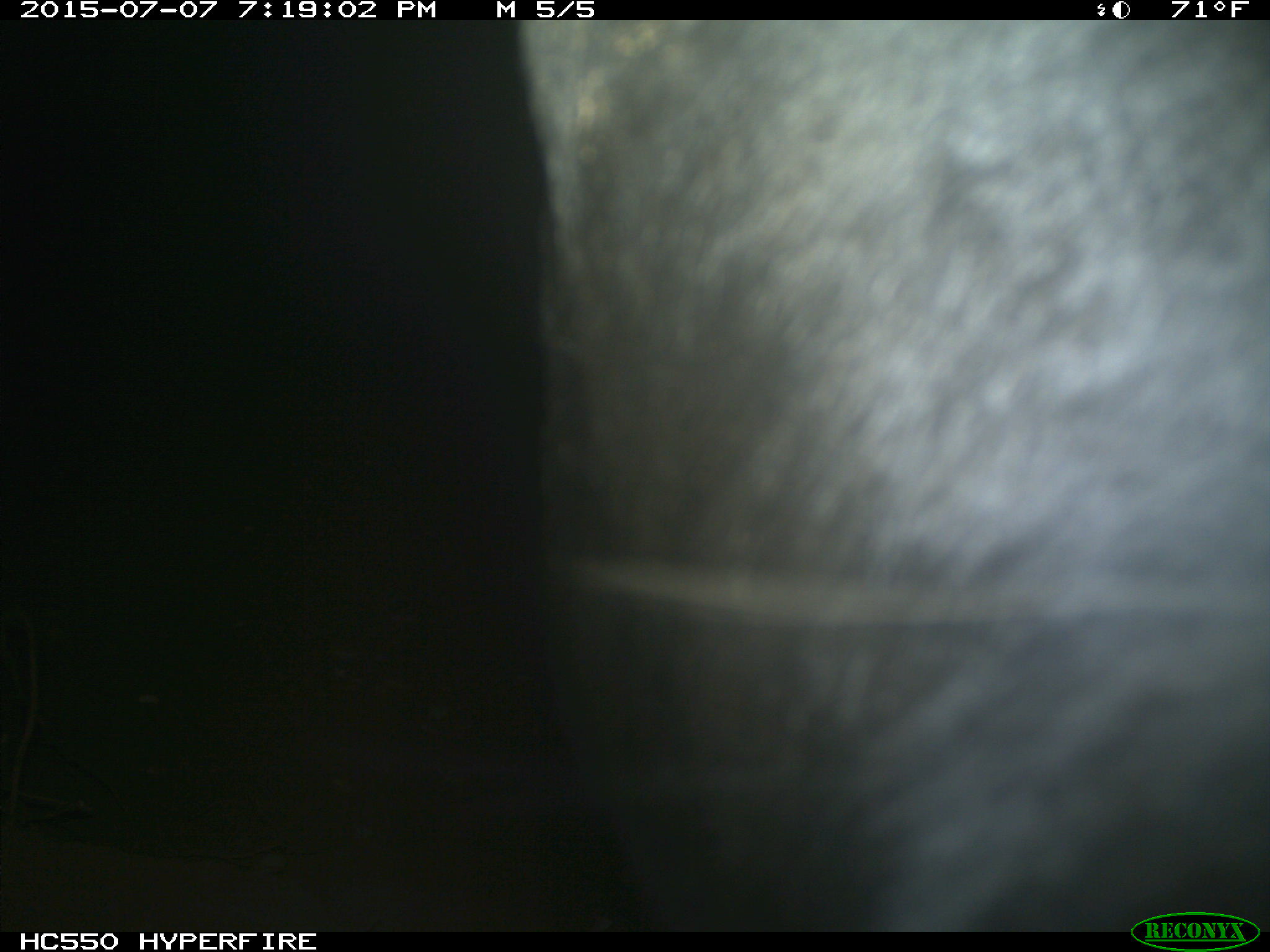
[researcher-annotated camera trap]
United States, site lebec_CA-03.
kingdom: Animalia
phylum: Chordata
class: Mammalia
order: Artiodactyla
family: Bovidae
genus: Bos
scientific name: Bos taurus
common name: domestic cow